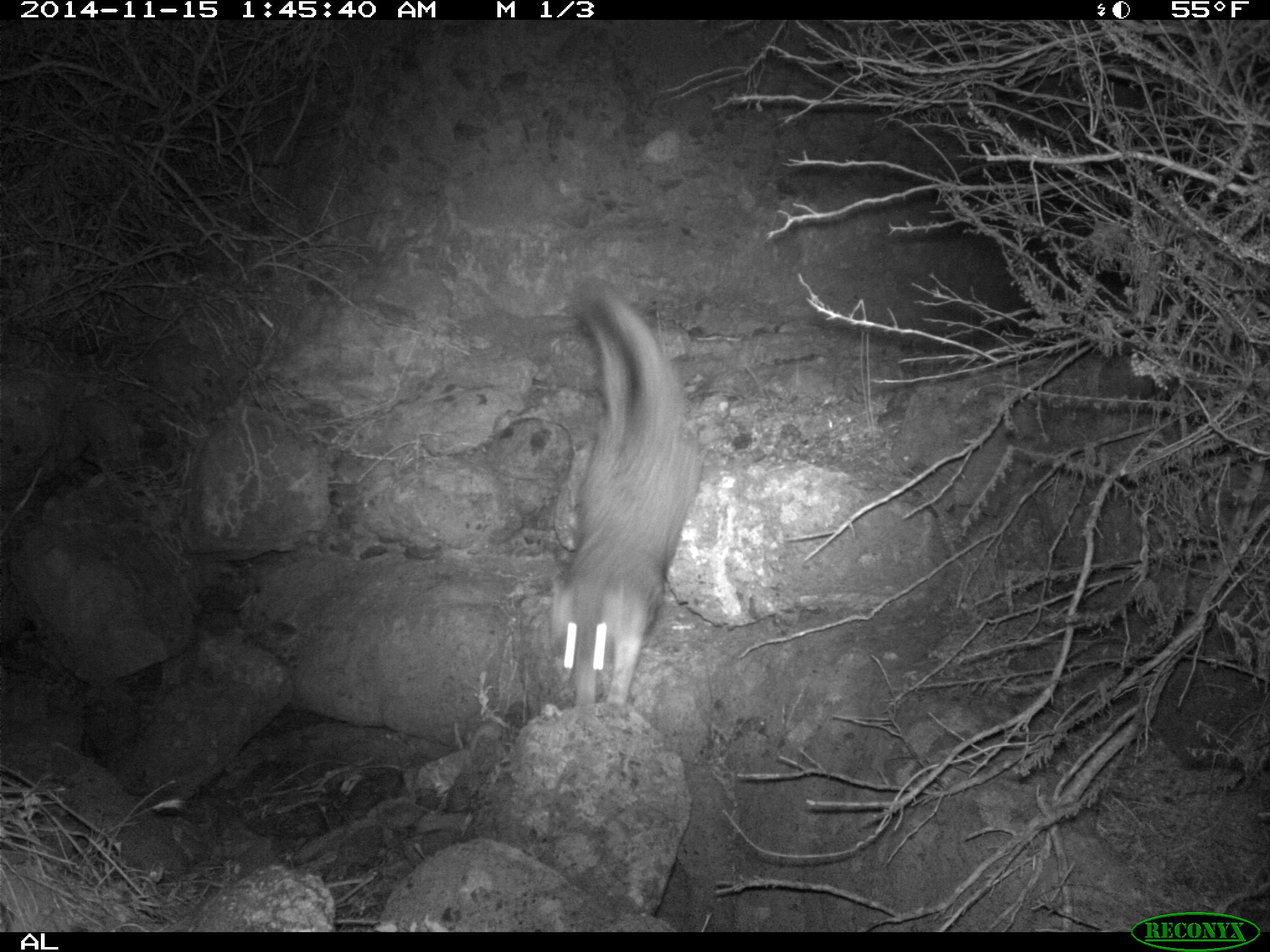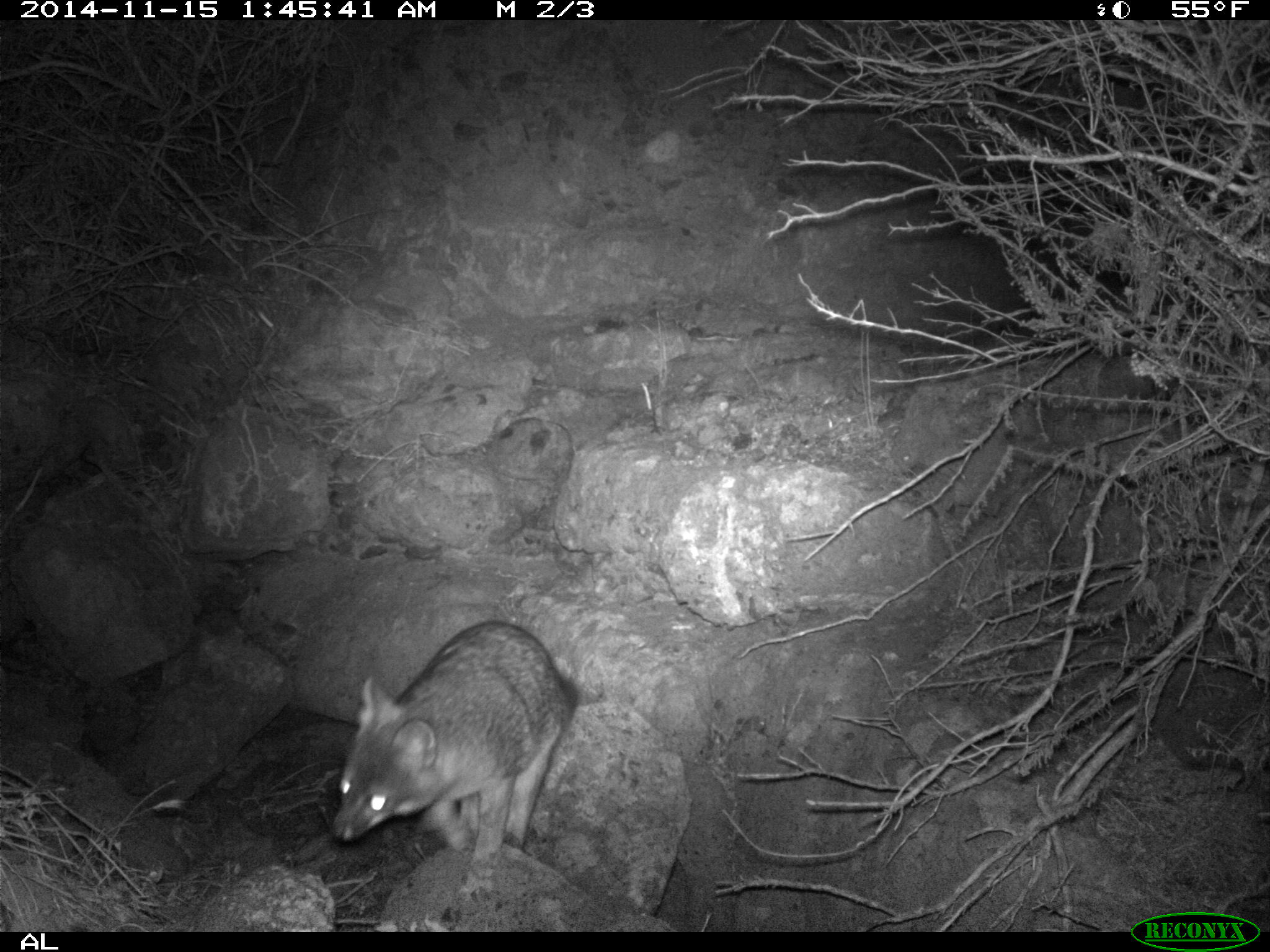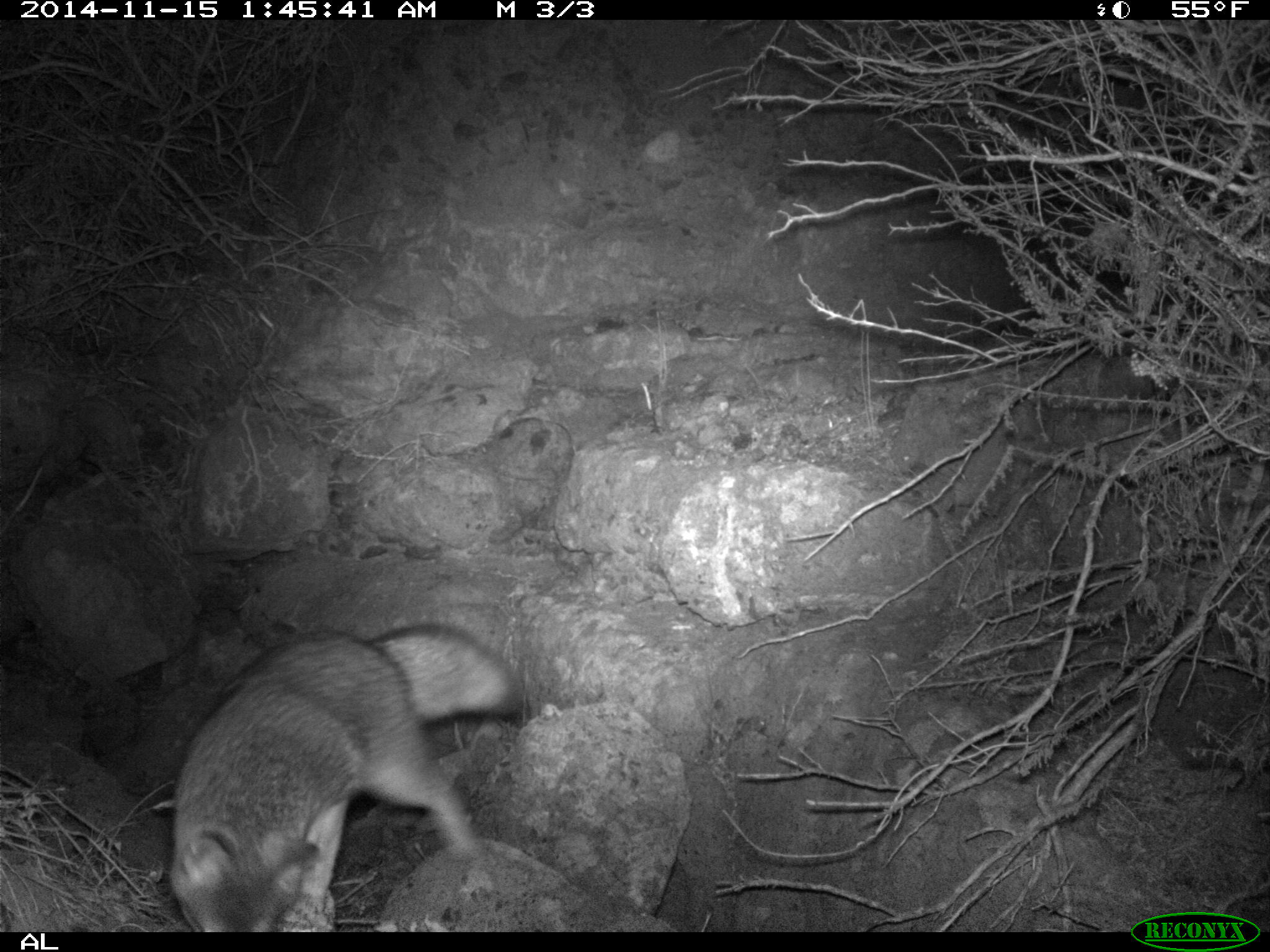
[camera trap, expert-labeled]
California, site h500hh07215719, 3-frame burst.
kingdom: Animalia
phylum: Chordata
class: Mammalia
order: Carnivora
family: Canidae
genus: Urocyon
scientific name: Urocyon littoralis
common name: island fox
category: fox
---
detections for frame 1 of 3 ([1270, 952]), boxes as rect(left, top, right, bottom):
fox: rect(549, 271, 703, 719)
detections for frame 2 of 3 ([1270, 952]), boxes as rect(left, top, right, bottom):
fox: rect(332, 619, 573, 878)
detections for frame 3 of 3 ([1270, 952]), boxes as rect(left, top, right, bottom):
fox: rect(171, 623, 520, 932)